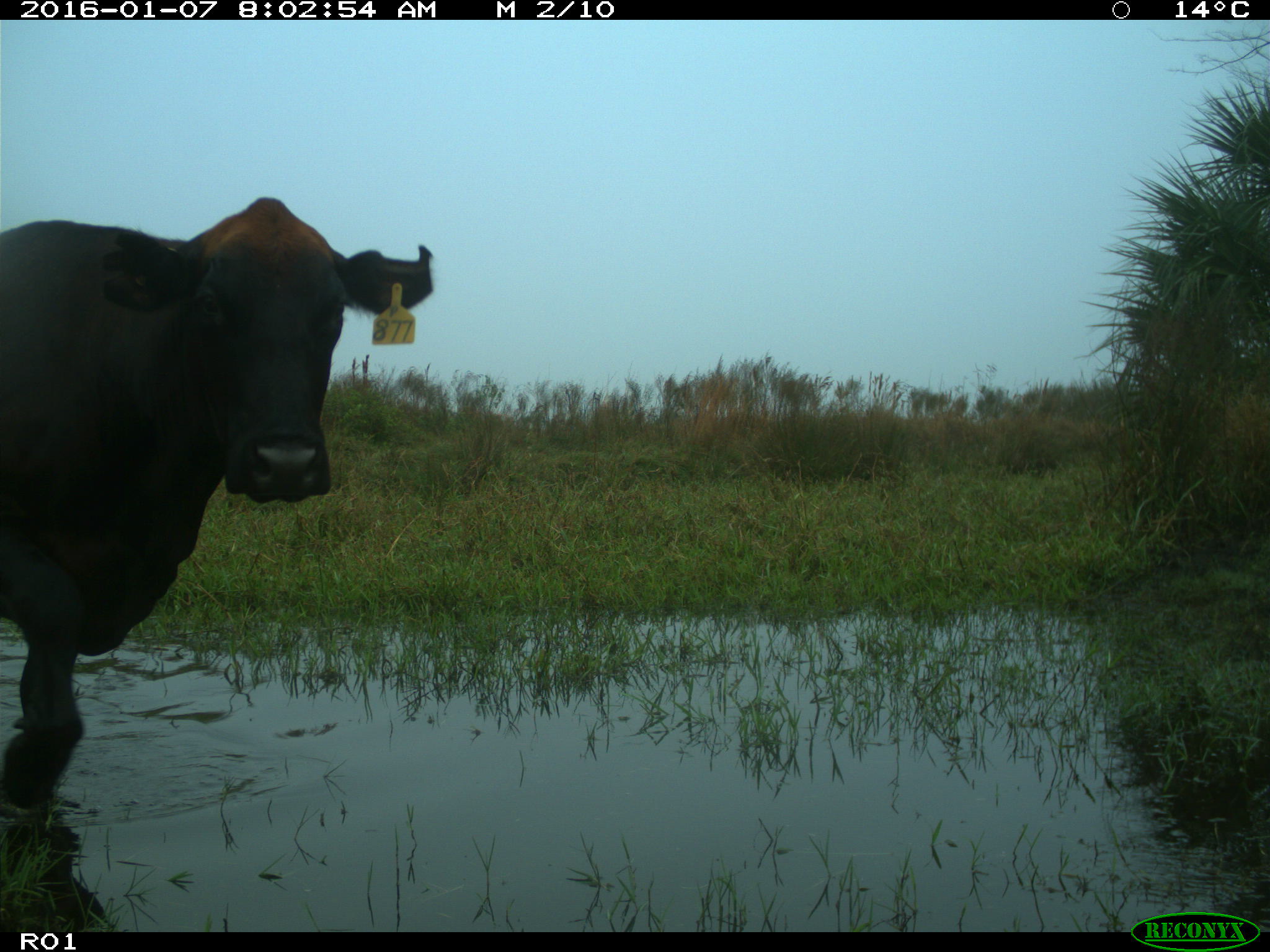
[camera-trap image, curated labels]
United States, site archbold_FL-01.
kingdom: Animalia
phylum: Chordata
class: Mammalia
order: Artiodactyla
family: Bovidae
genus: Bos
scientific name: Bos taurus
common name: domestic cow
Bos taurus (domestic cow).